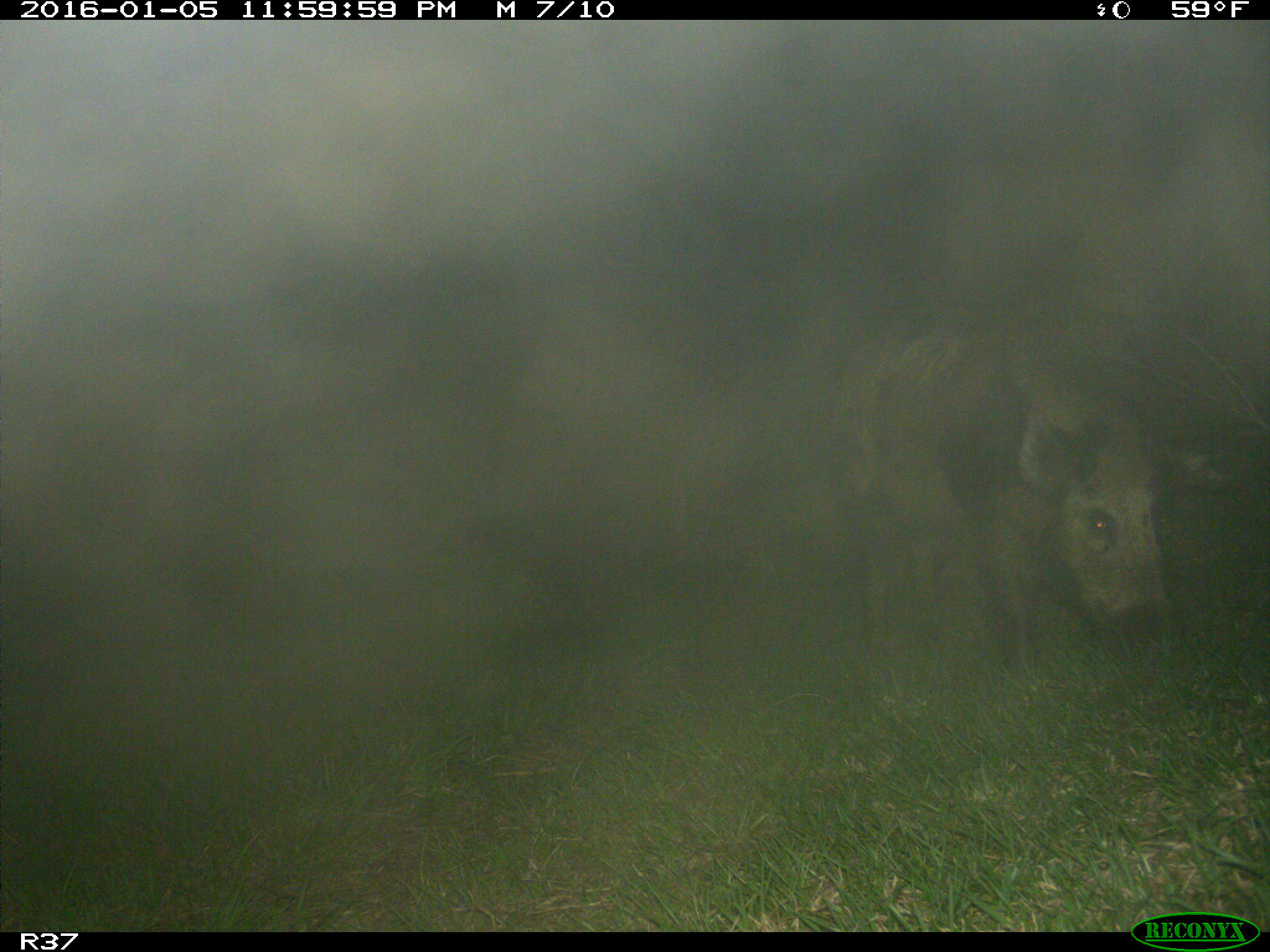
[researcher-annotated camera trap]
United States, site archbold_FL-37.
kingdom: Animalia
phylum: Chordata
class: Mammalia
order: Artiodactyla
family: Suidae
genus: Sus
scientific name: Sus scrofa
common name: wild boar